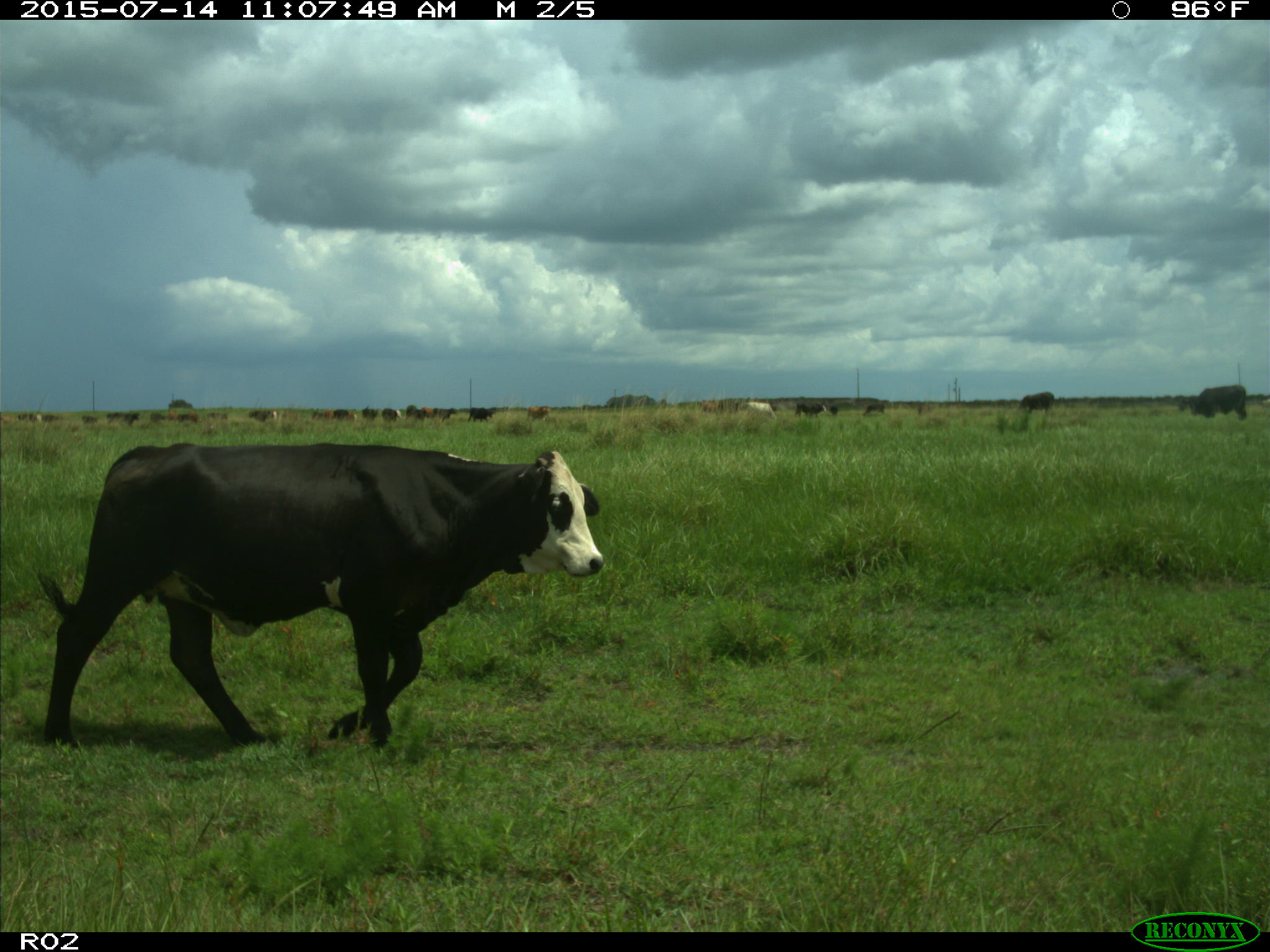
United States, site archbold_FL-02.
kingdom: Animalia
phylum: Chordata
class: Mammalia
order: Artiodactyla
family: Bovidae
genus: Bos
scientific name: Bos taurus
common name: domestic cow